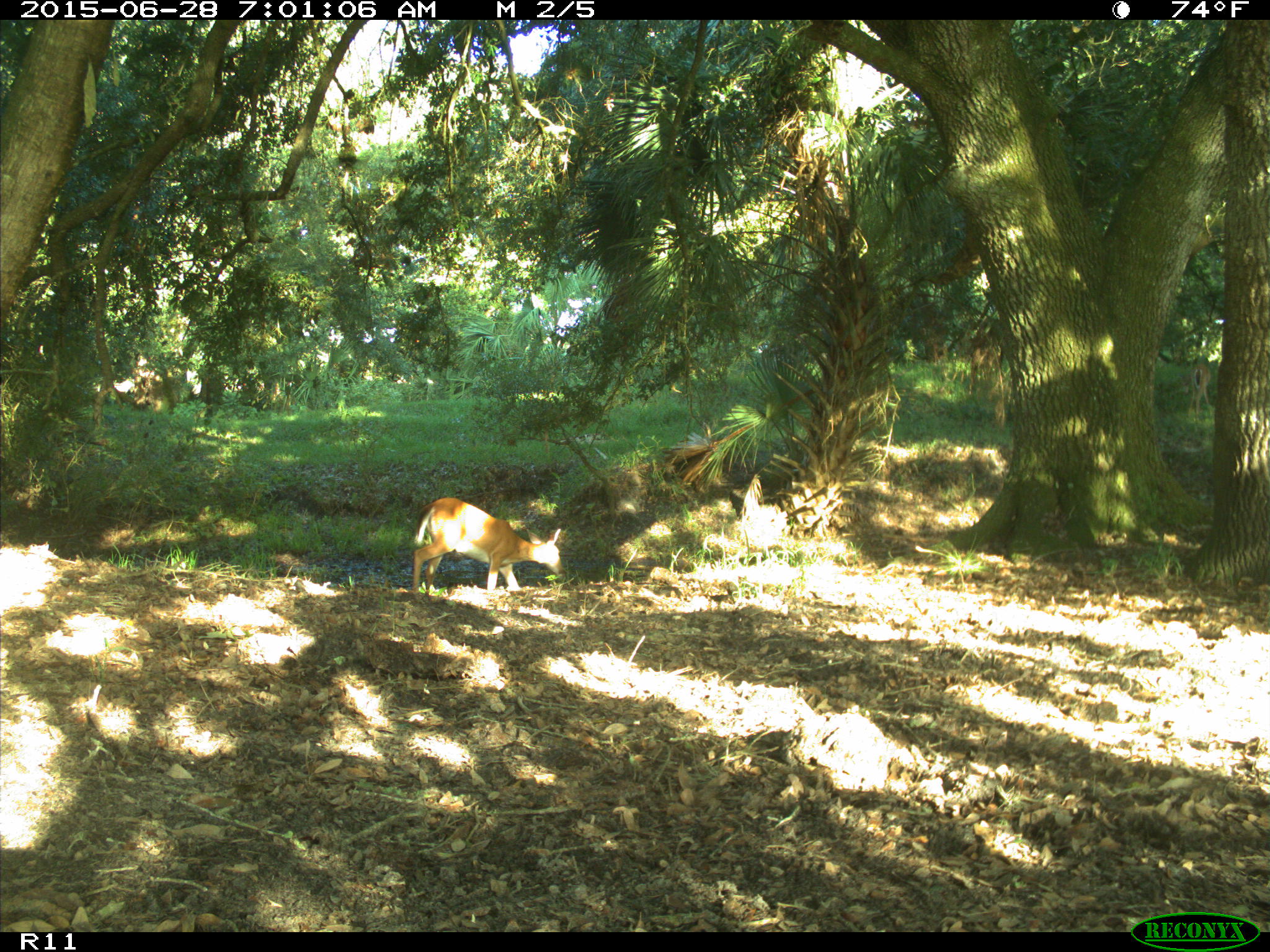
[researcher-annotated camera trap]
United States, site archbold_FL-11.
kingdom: Animalia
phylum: Chordata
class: Mammalia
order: Artiodactyla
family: Cervidae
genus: Odocoileus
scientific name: Odocoileus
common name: deer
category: unidentified deer